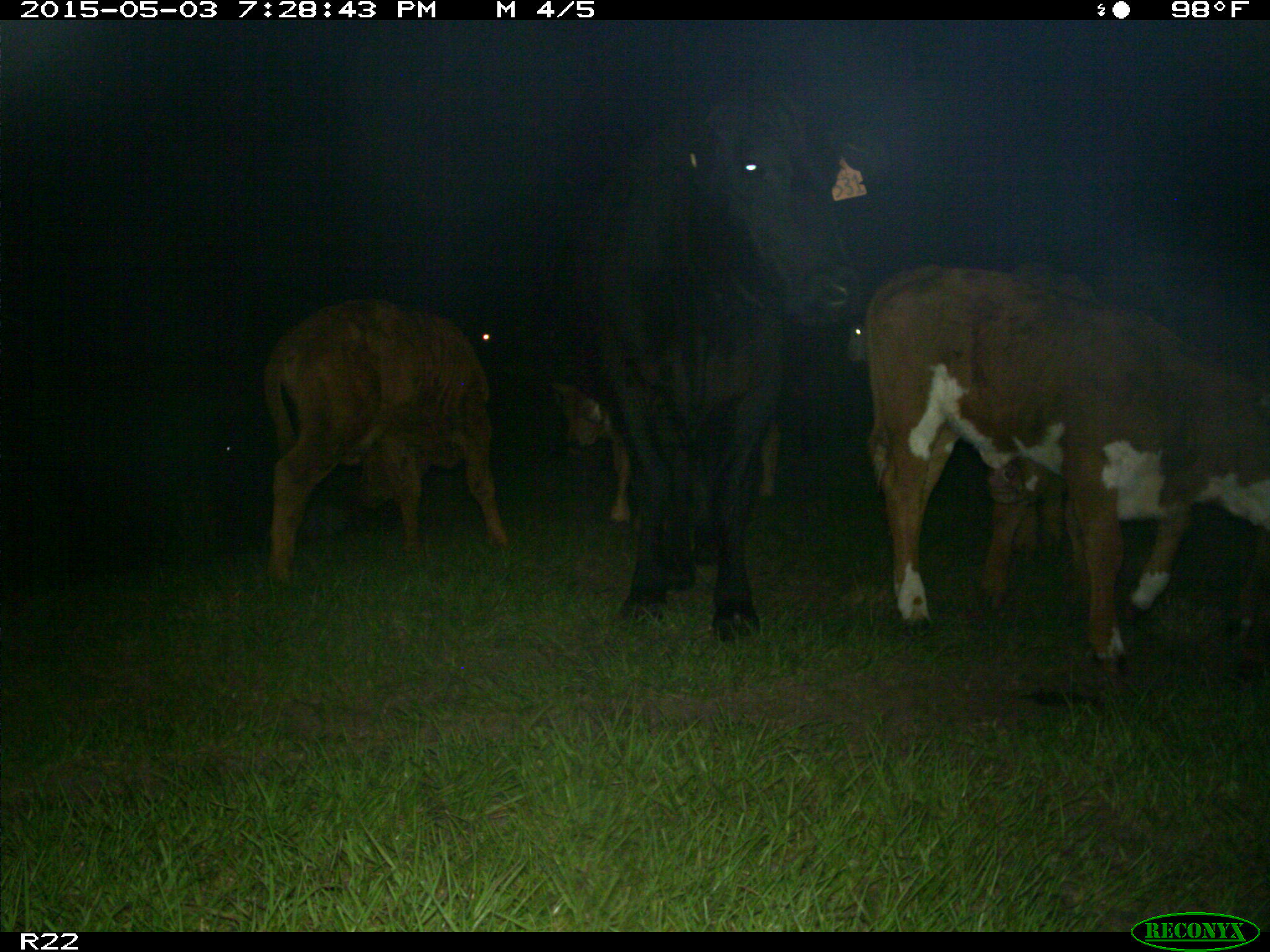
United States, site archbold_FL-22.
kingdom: Animalia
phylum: Chordata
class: Mammalia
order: Artiodactyla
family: Bovidae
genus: Bos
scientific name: Bos taurus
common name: domestic cow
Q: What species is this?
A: Bos taurus (domestic cow).